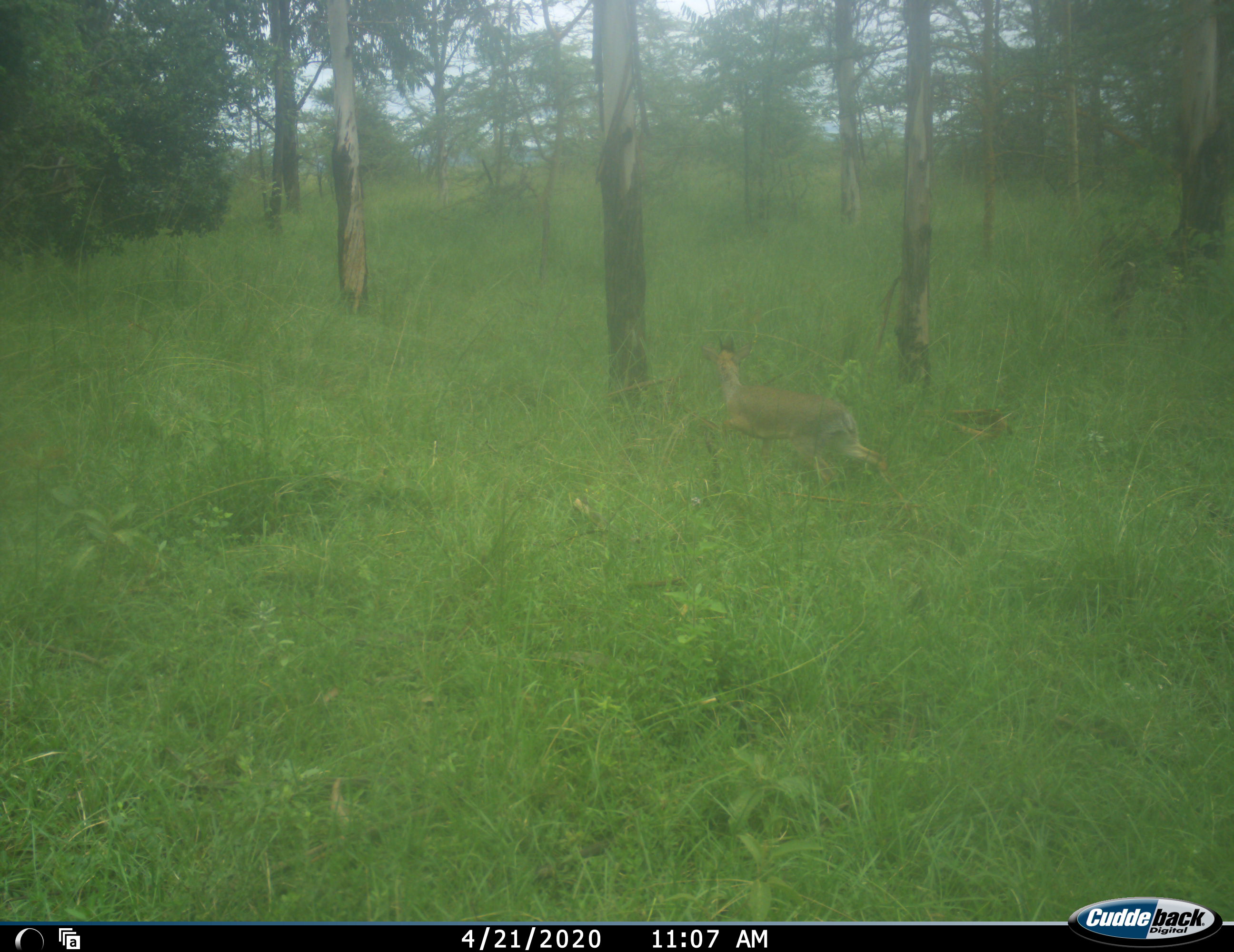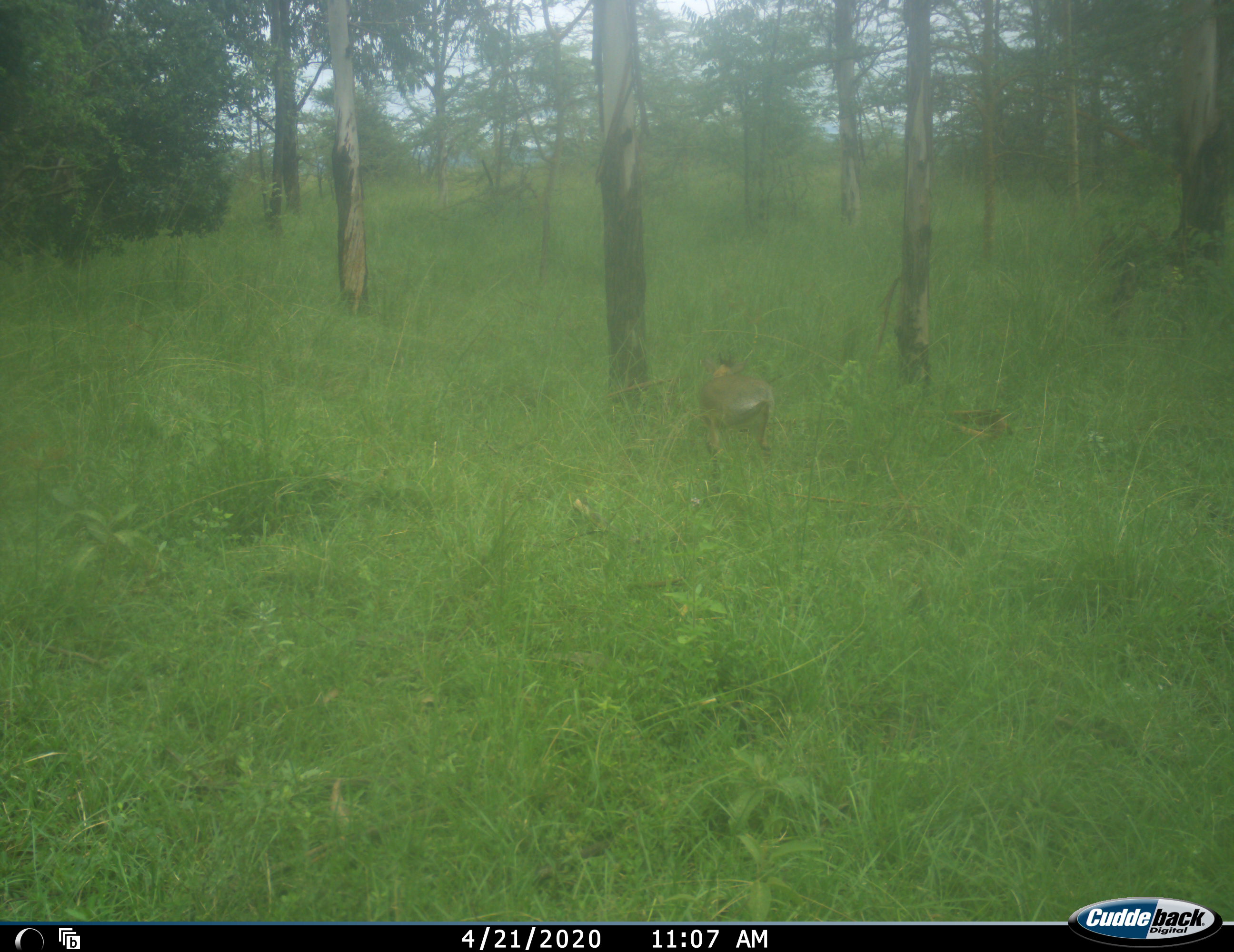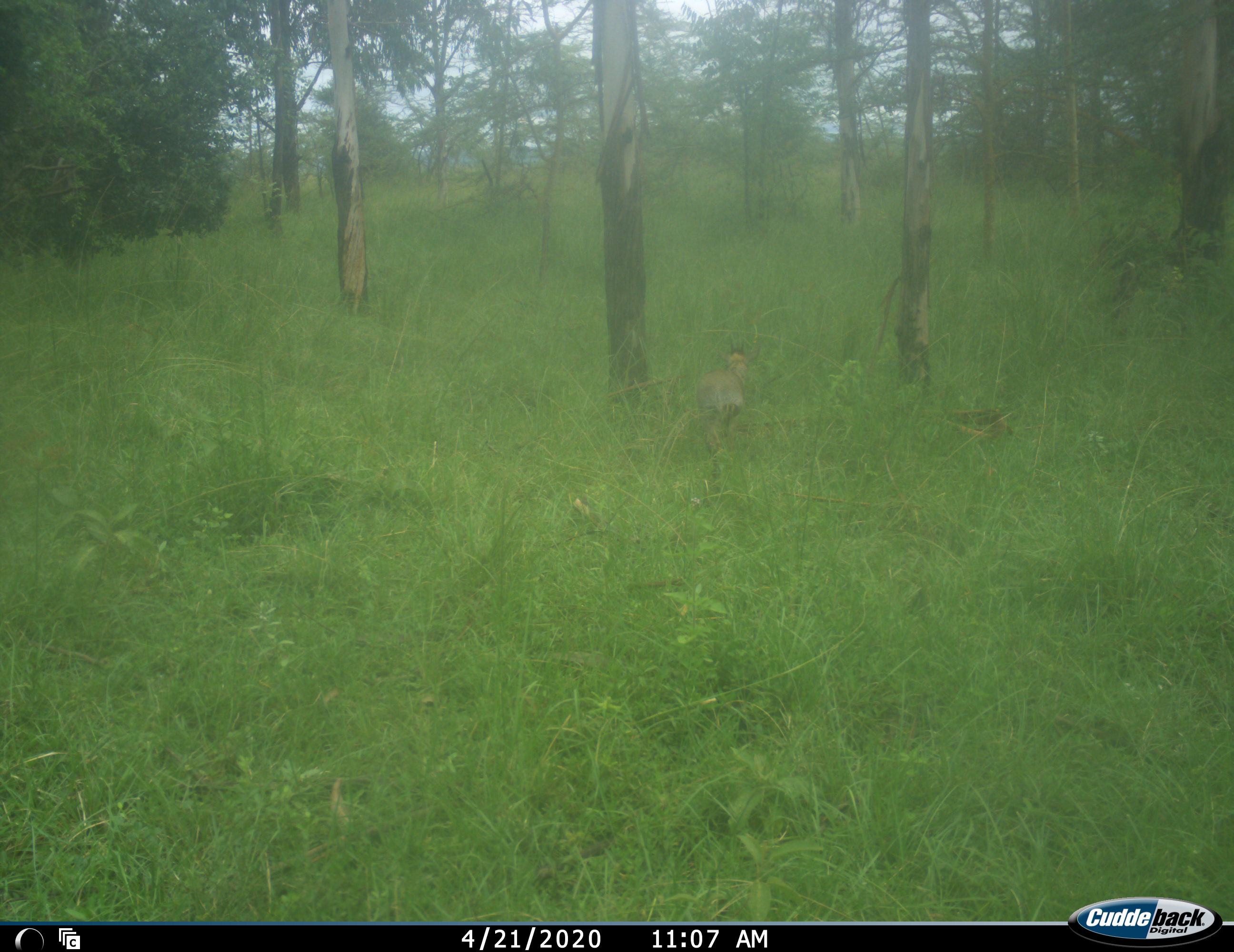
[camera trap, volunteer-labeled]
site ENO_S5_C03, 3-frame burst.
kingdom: Animalia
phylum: Chordata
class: Mammalia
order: Artiodactyla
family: Bovidae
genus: Madoqua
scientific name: Madoqua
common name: dik-dik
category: dikdik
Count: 1.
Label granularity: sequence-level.